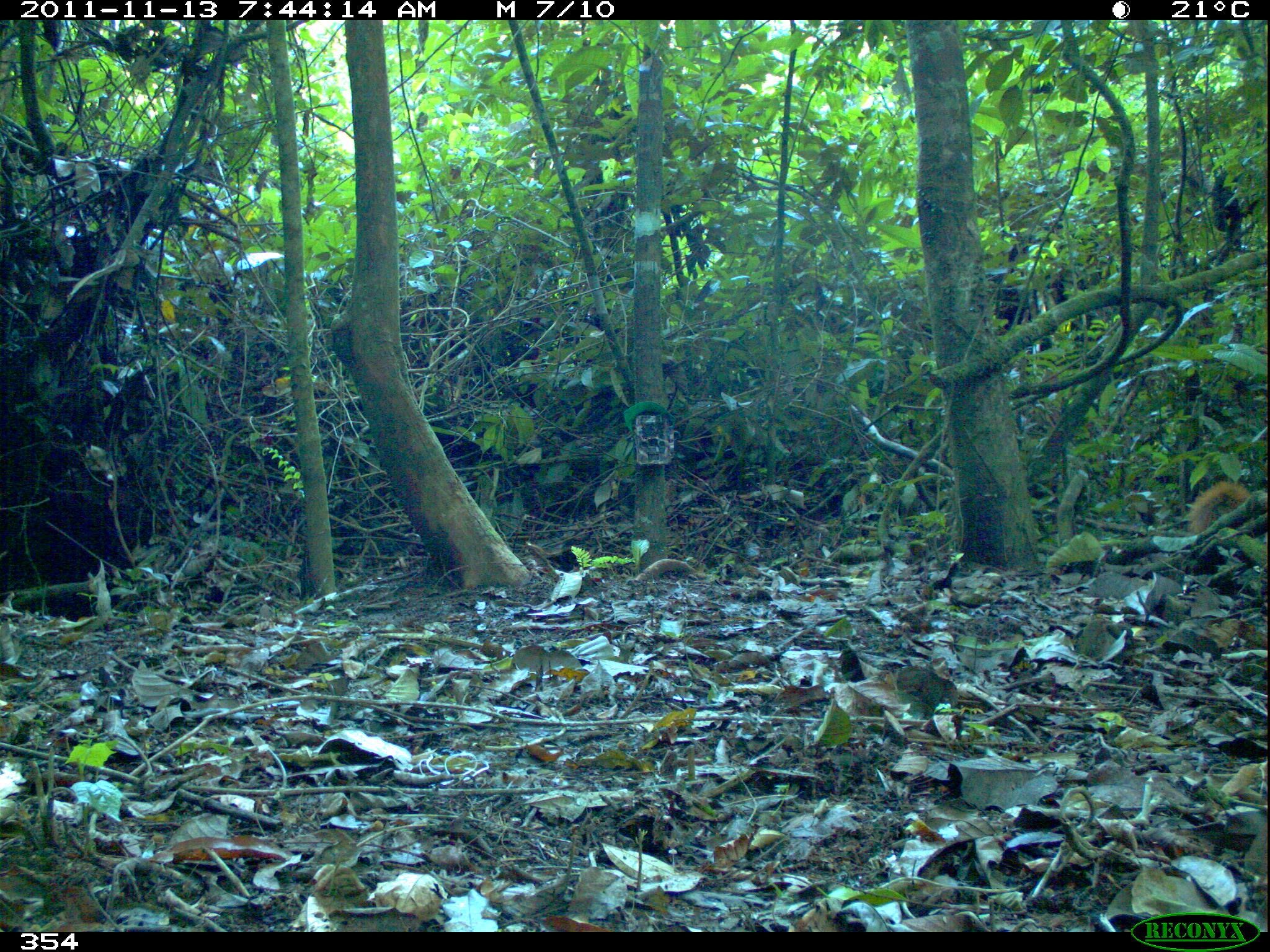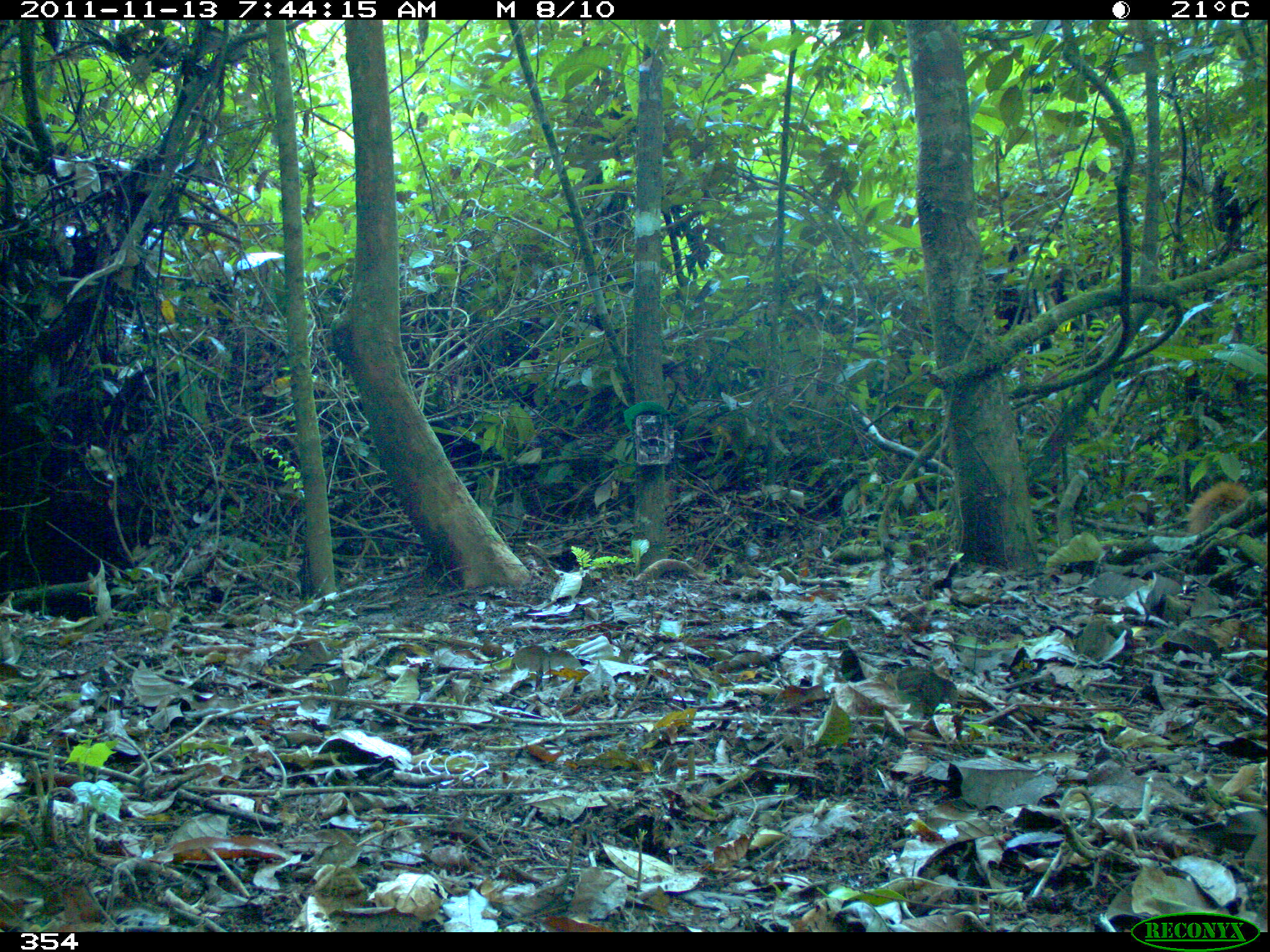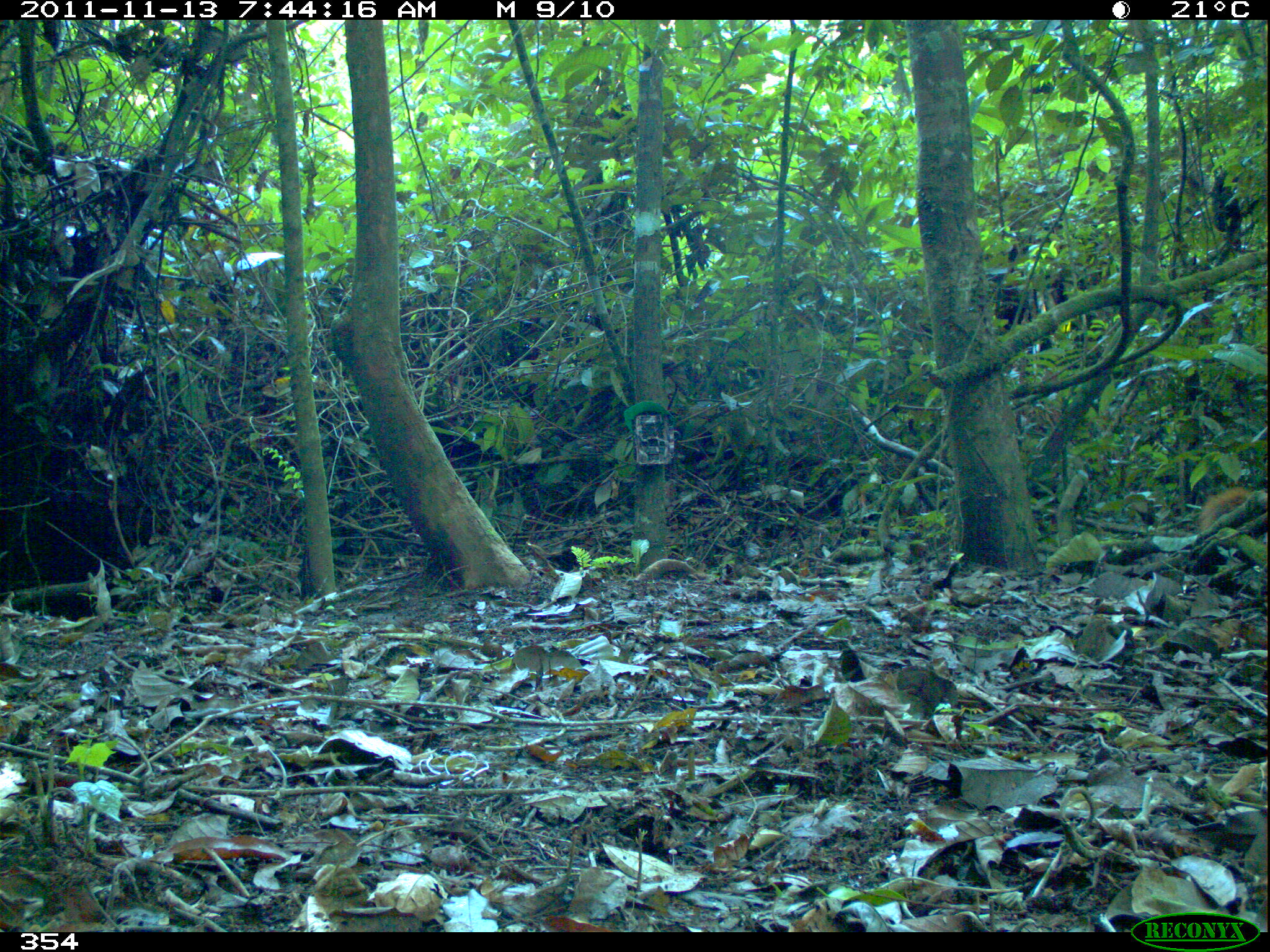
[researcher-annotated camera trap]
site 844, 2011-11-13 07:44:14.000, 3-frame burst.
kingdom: Animalia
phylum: Chordata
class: Mammalia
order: Rodentia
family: Sciuridae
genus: Sciurus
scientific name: Sciurus spadiceus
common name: southern amazon red squirrel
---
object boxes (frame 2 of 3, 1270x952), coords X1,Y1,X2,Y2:
sciurus spadiceus: 1181,478,1251,535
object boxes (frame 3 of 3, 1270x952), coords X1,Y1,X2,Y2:
sciurus spadiceus: 1198,485,1268,533